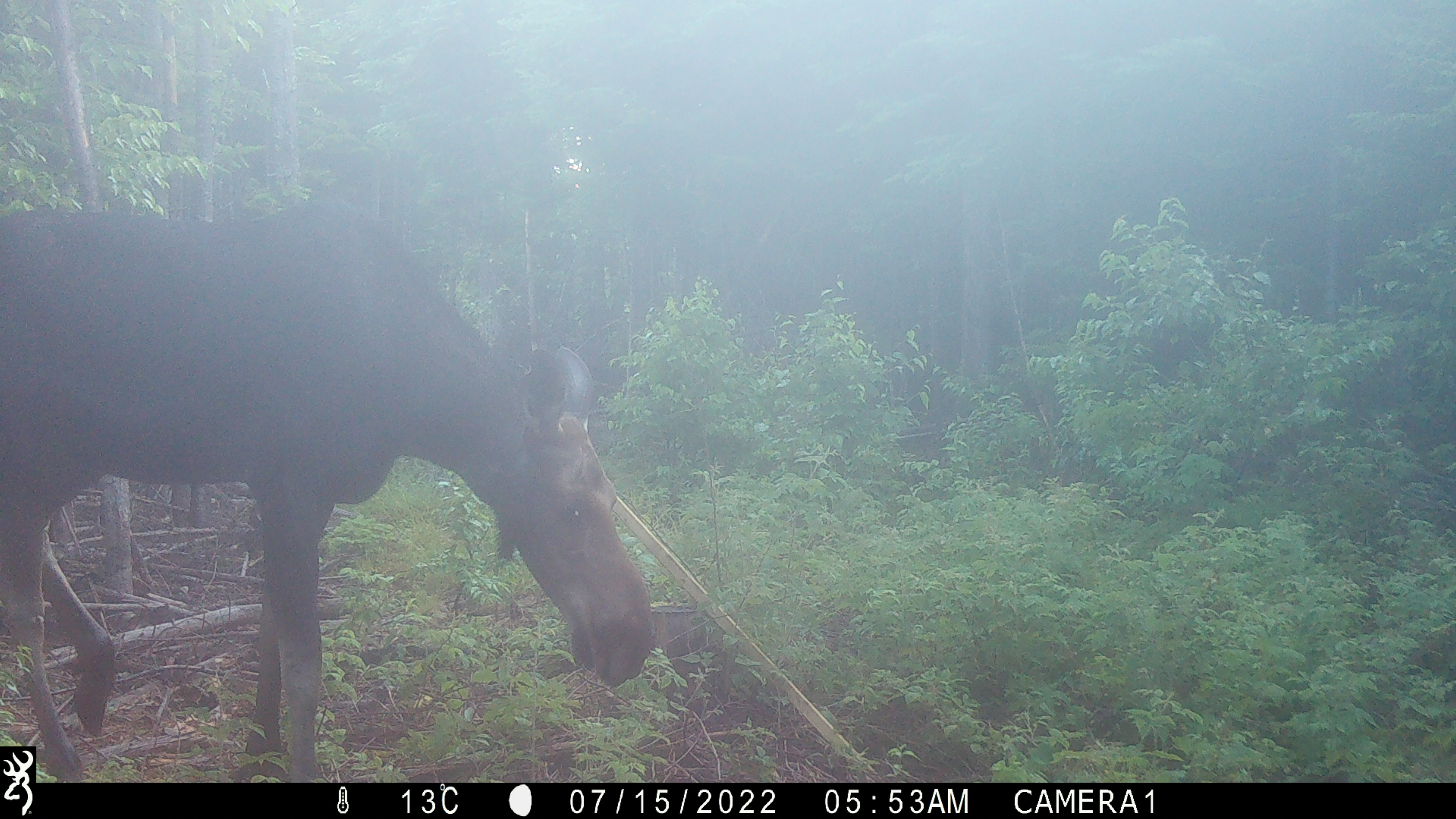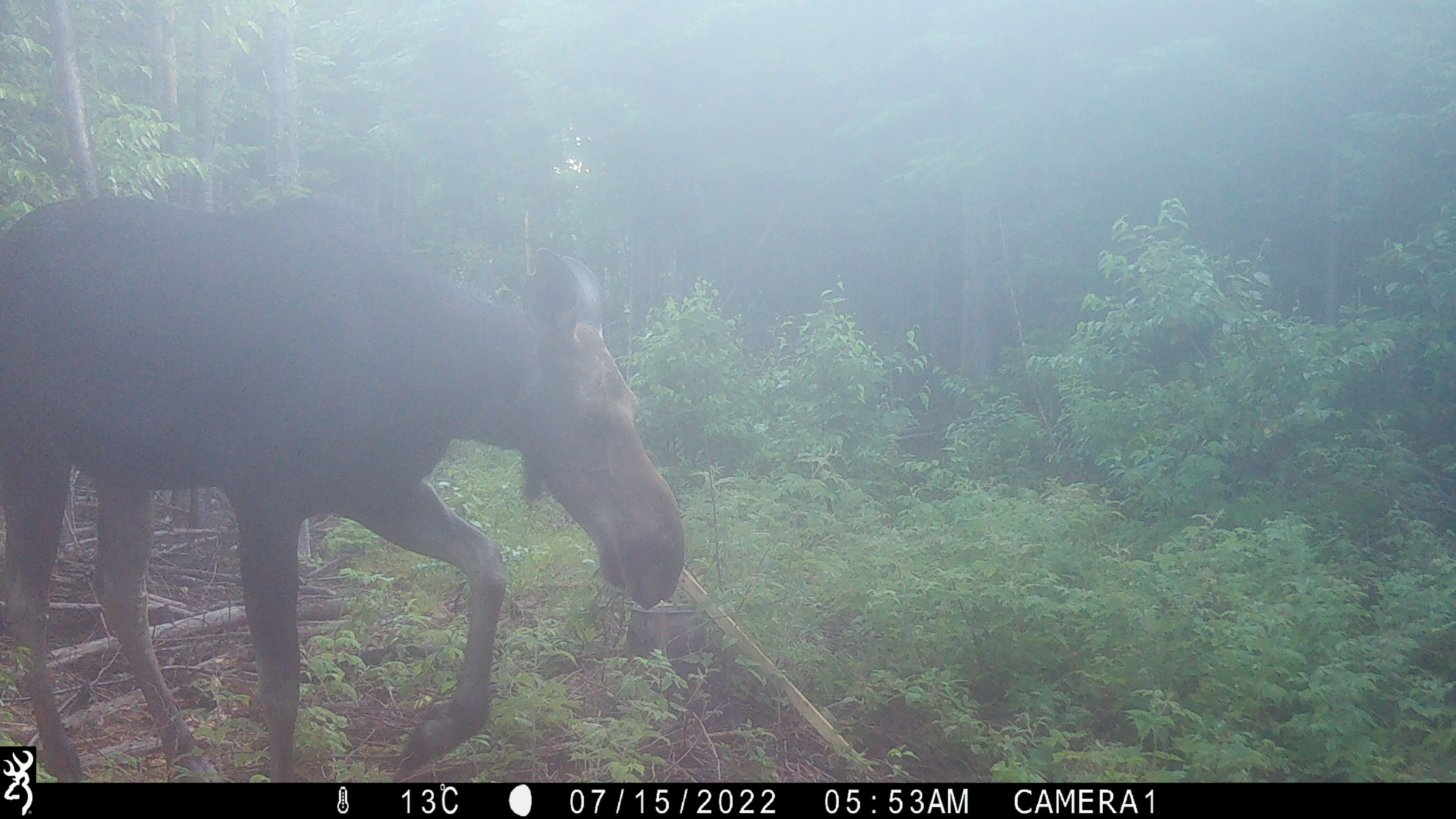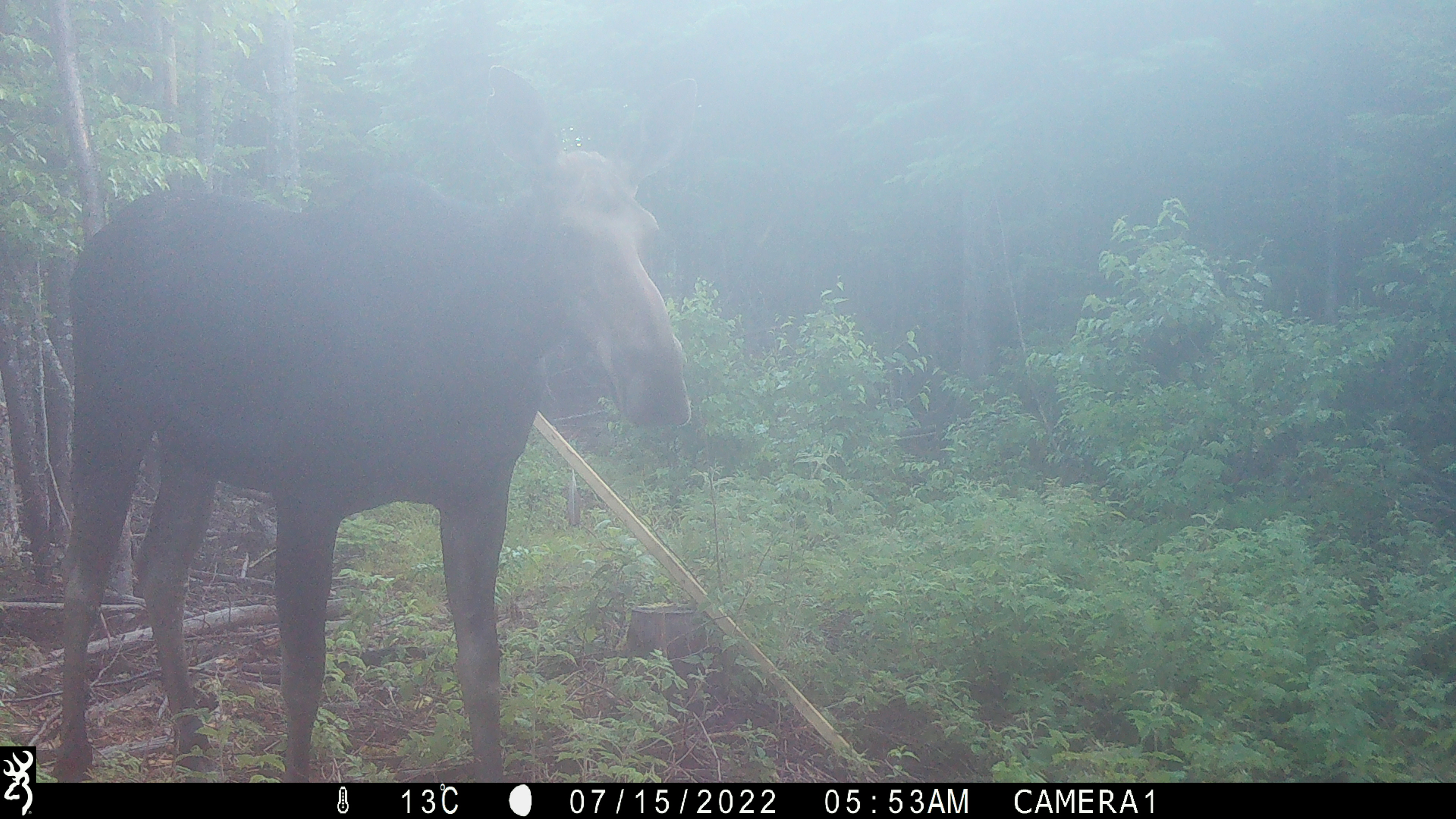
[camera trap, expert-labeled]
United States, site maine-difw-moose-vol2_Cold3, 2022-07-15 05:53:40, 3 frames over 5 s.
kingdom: Animalia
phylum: Chordata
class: Mammalia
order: Artiodactyla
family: Cervidae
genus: Alces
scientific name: Alces alces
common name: moose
Moose (Alces alces).